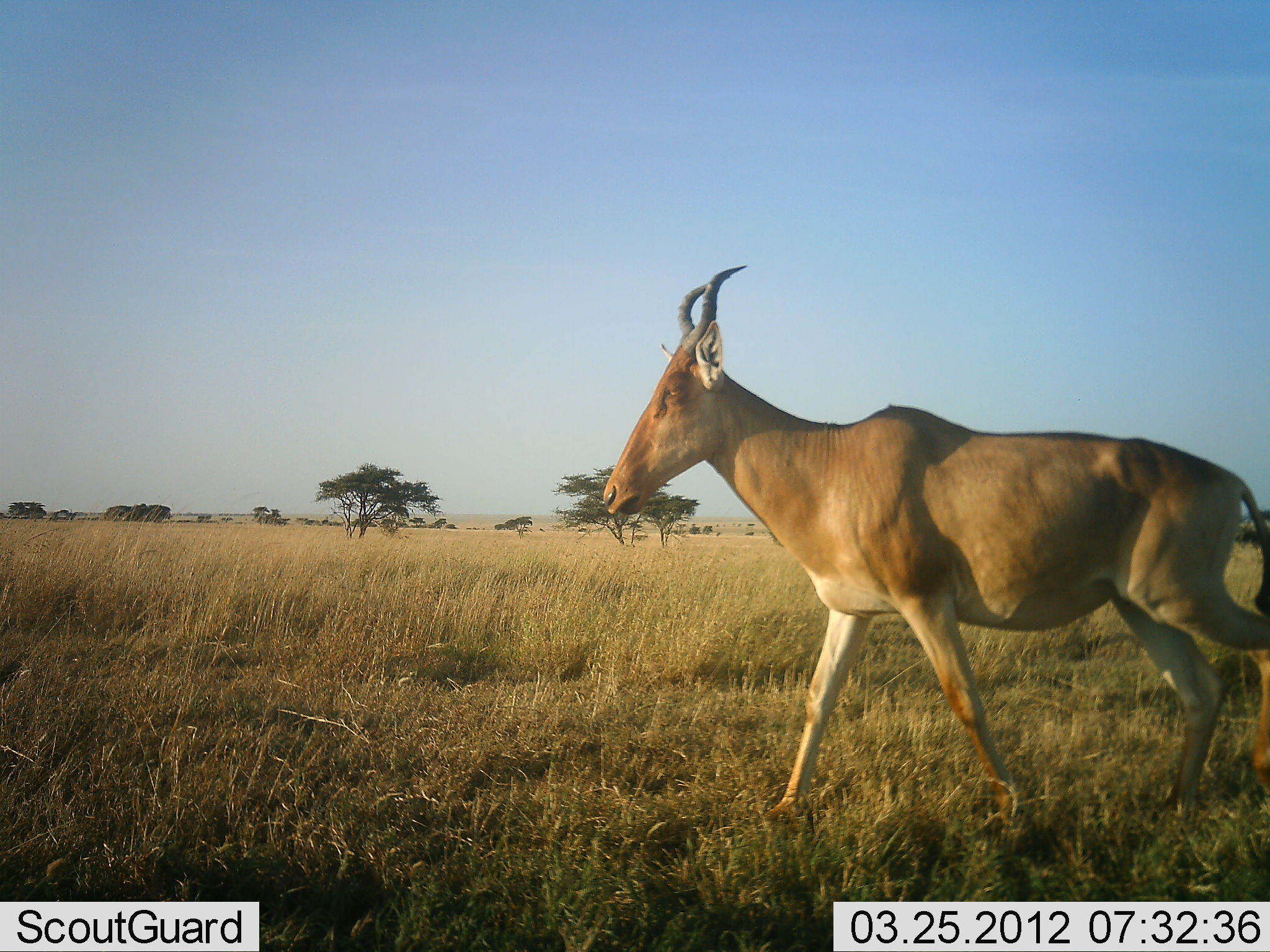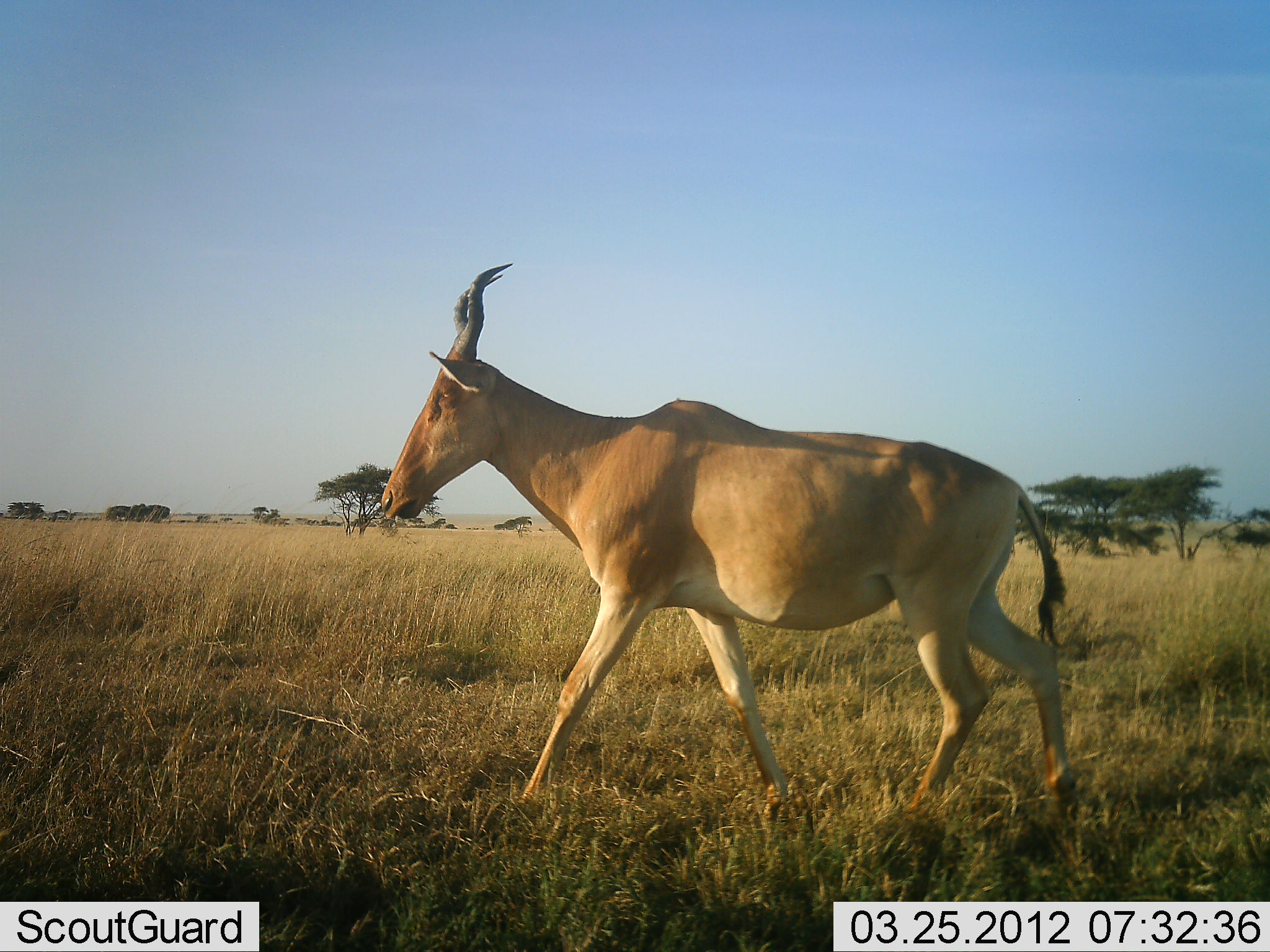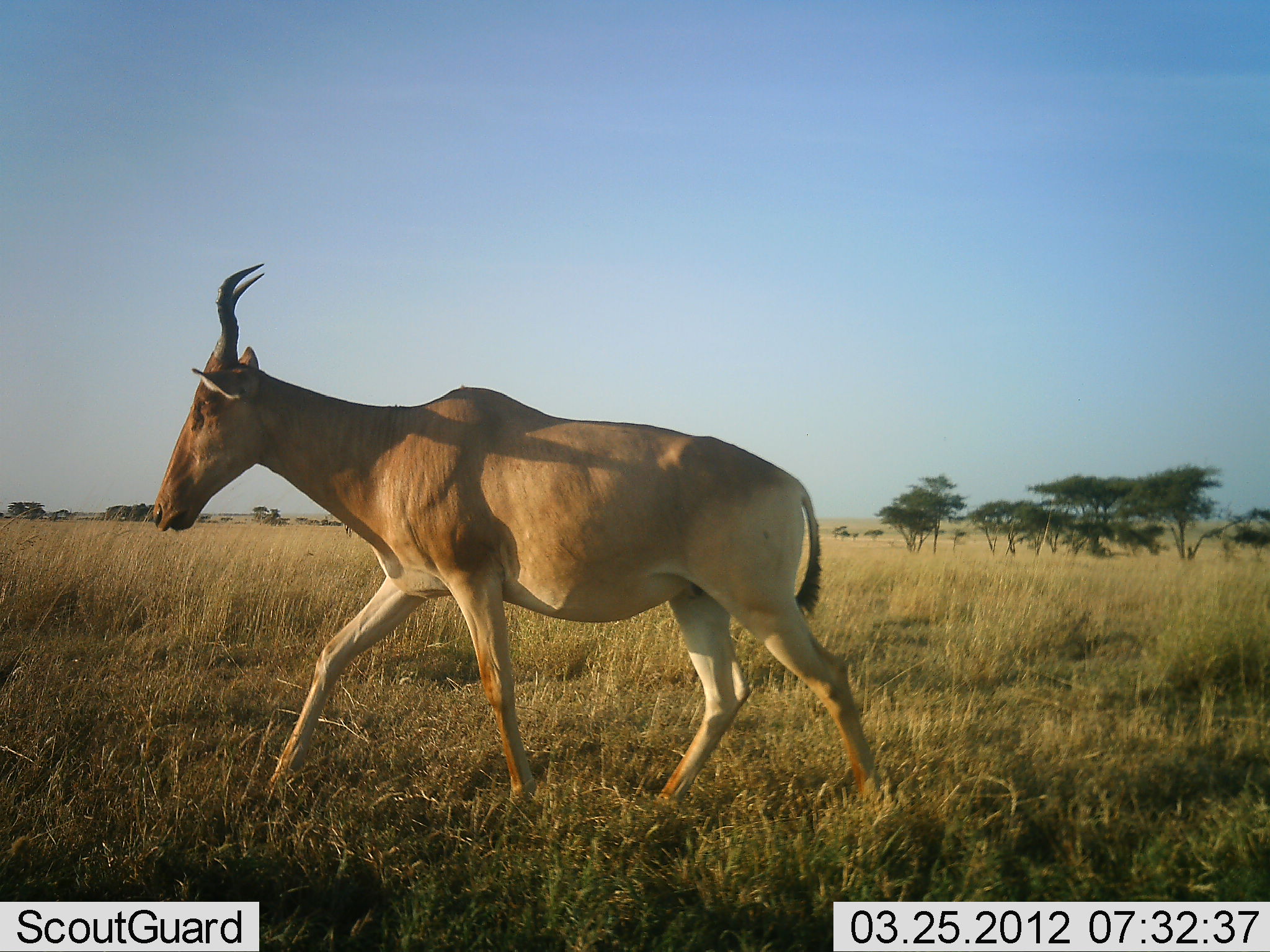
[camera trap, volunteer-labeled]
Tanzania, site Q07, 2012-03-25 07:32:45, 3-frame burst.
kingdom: Animalia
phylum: Chordata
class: Mammalia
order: Artiodactyla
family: Bovidae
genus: Alcelaphus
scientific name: Alcelaphus buselaphus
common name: hartebeest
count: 1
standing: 6%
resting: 0%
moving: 100%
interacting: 0%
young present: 0%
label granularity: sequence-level